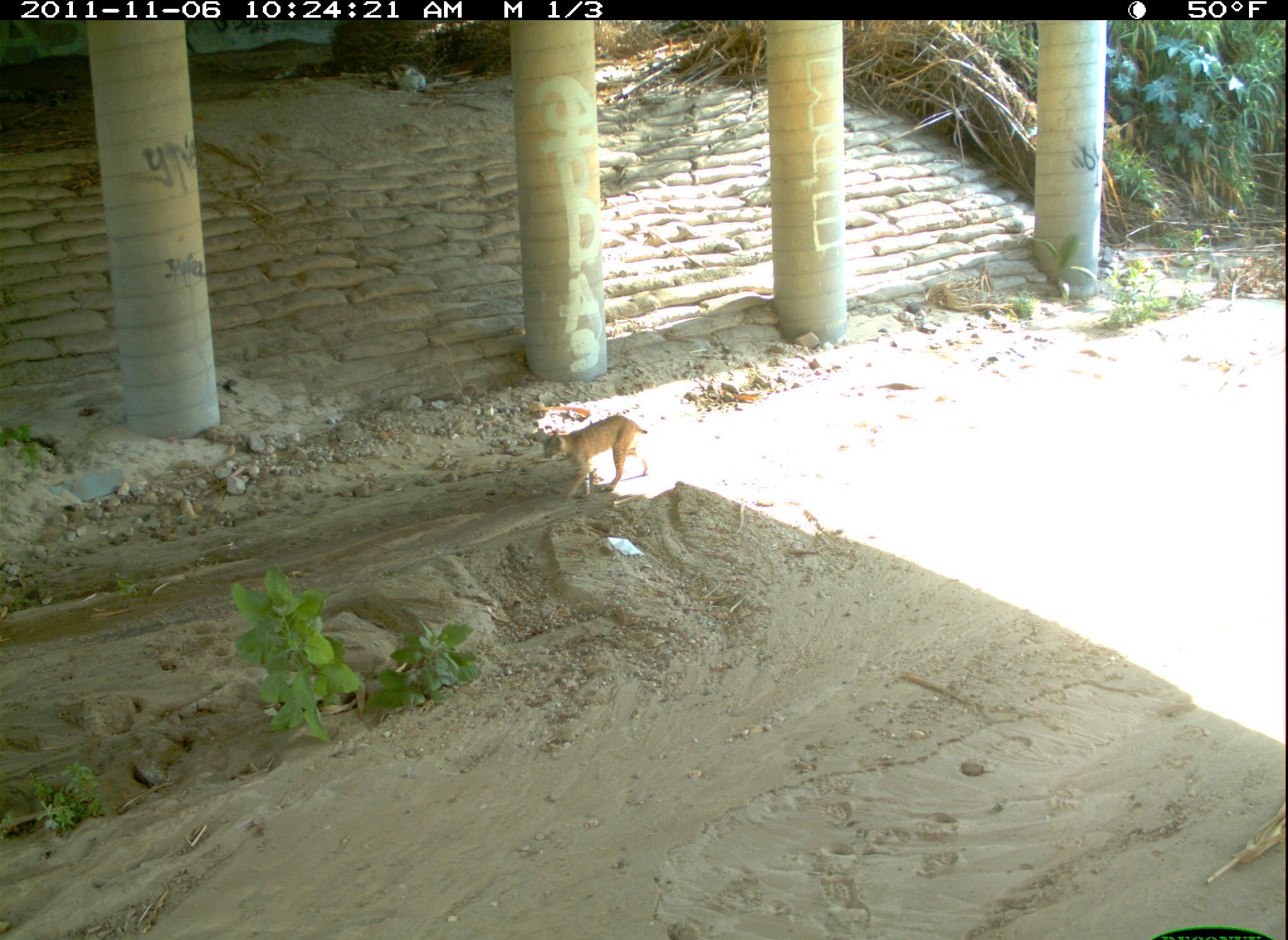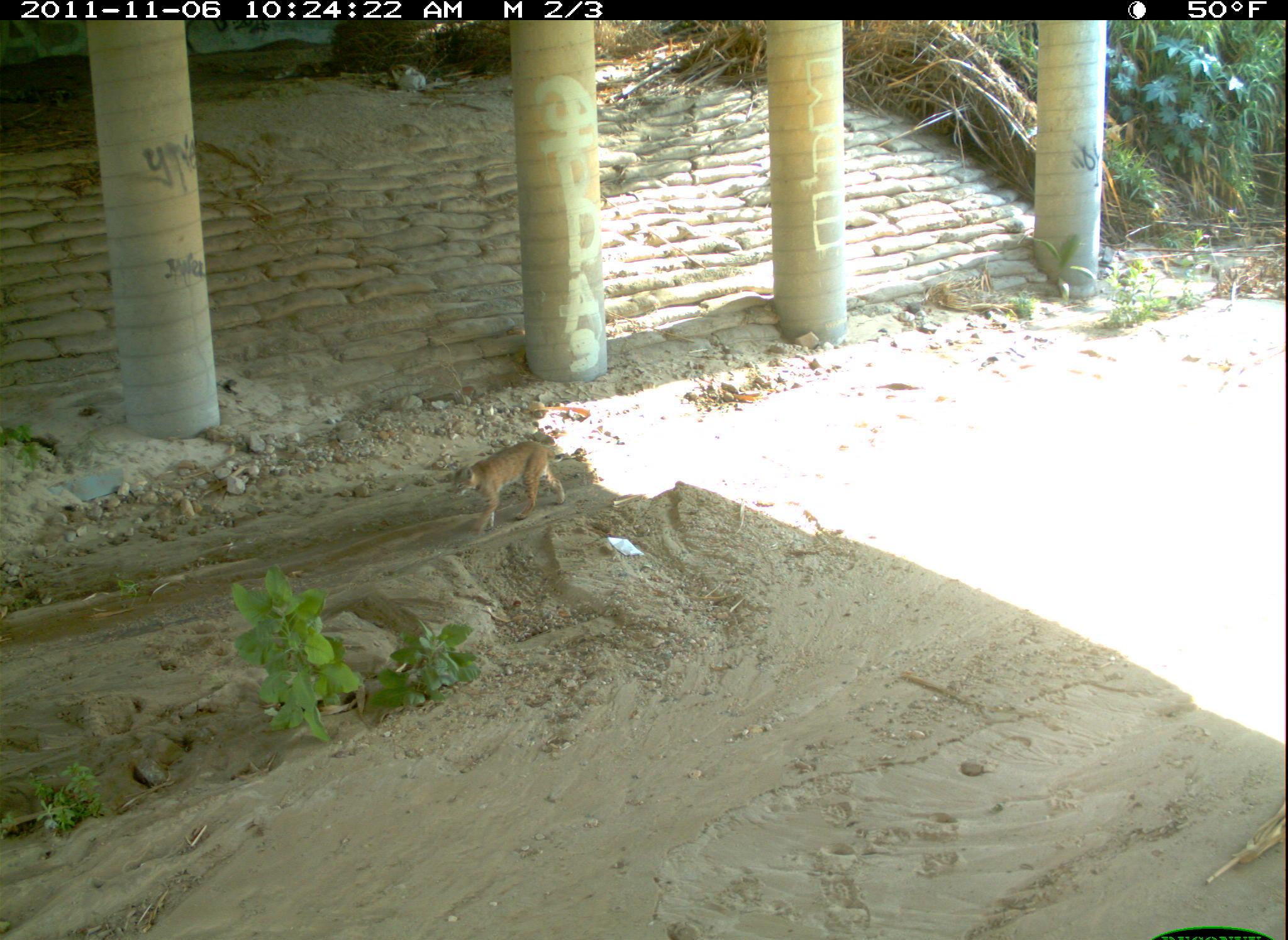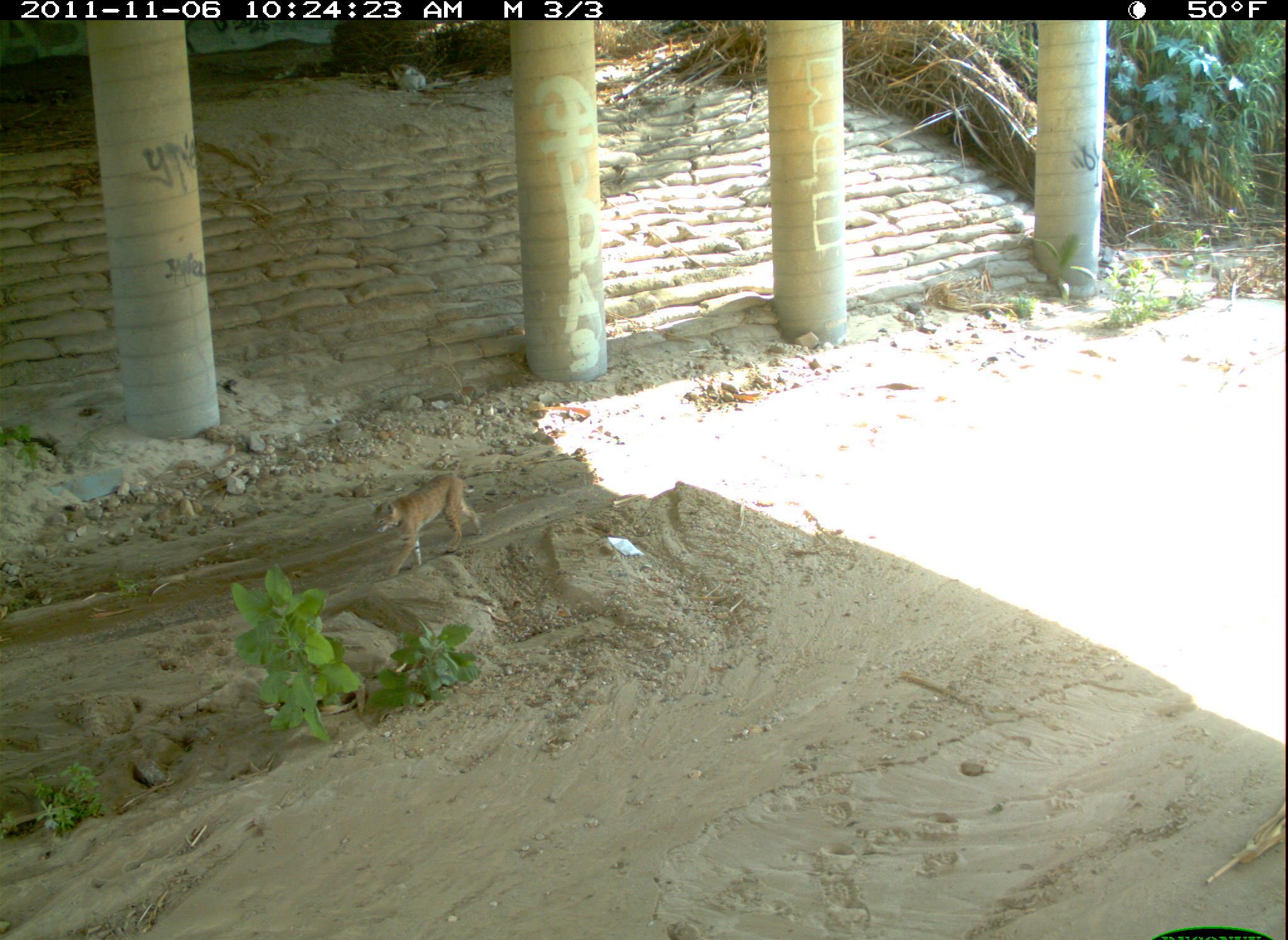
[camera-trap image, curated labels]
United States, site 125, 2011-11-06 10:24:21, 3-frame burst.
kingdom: Animalia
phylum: Chordata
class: Mammalia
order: Carnivora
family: Felidae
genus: Lynx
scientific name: Lynx rufus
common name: bobcat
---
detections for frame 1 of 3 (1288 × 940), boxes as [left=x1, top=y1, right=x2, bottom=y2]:
bobcat: [left=537, top=409, right=655, bottom=508]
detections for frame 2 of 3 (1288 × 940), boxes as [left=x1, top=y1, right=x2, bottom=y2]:
bobcat: [left=445, top=435, right=573, bottom=543]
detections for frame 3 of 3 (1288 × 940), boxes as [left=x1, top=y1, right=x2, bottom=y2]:
bobcat: [left=363, top=460, right=490, bottom=587]